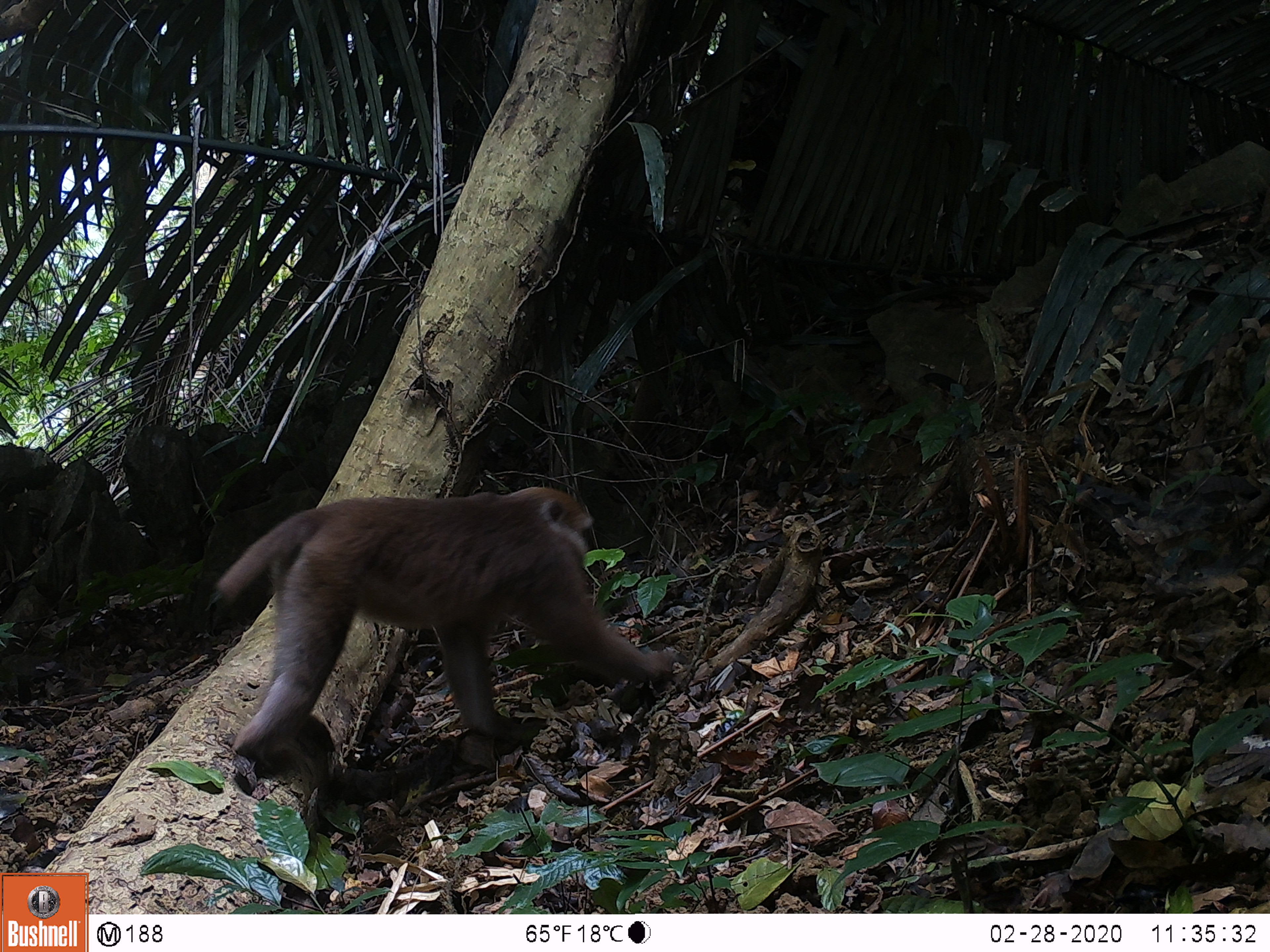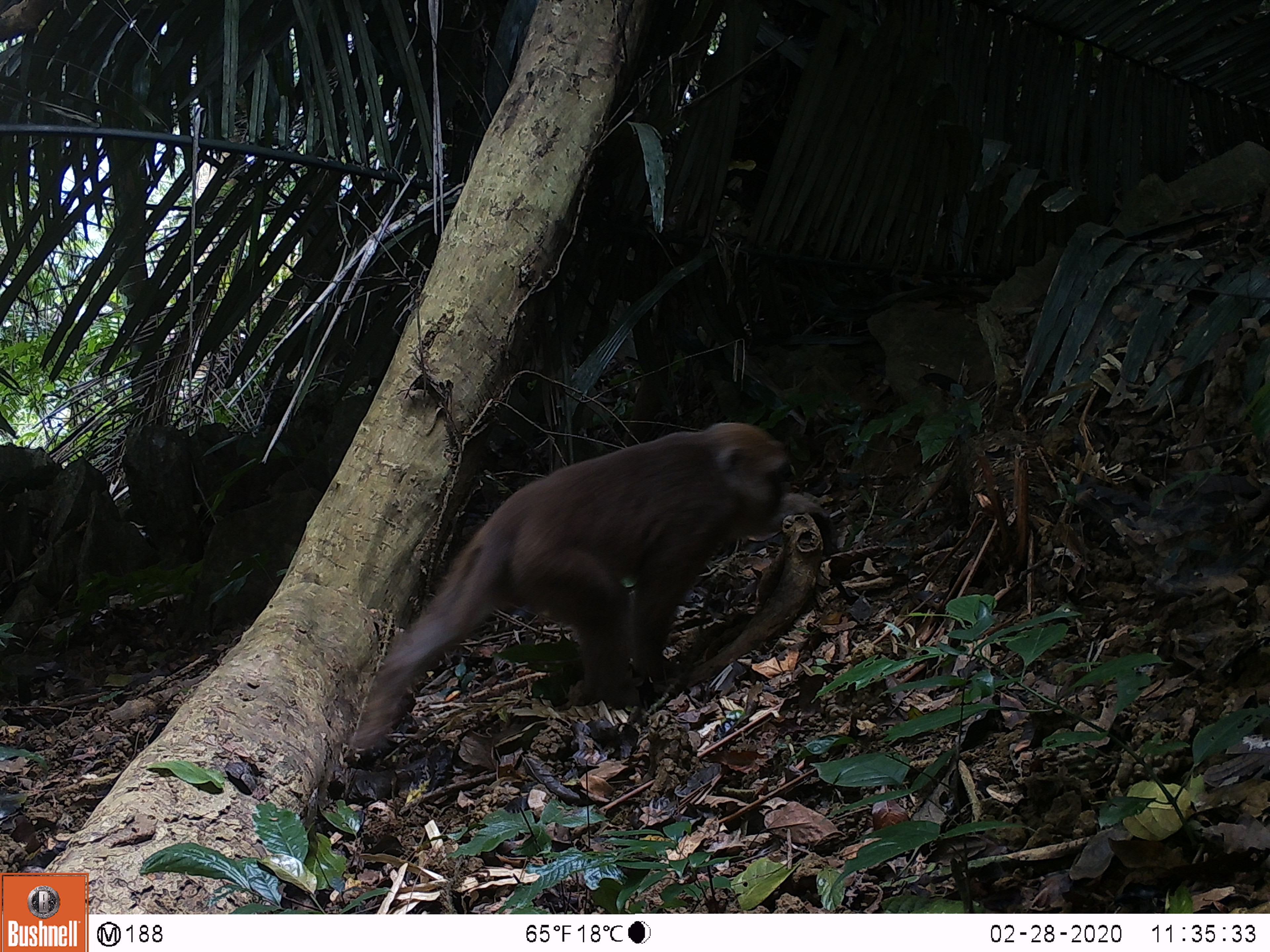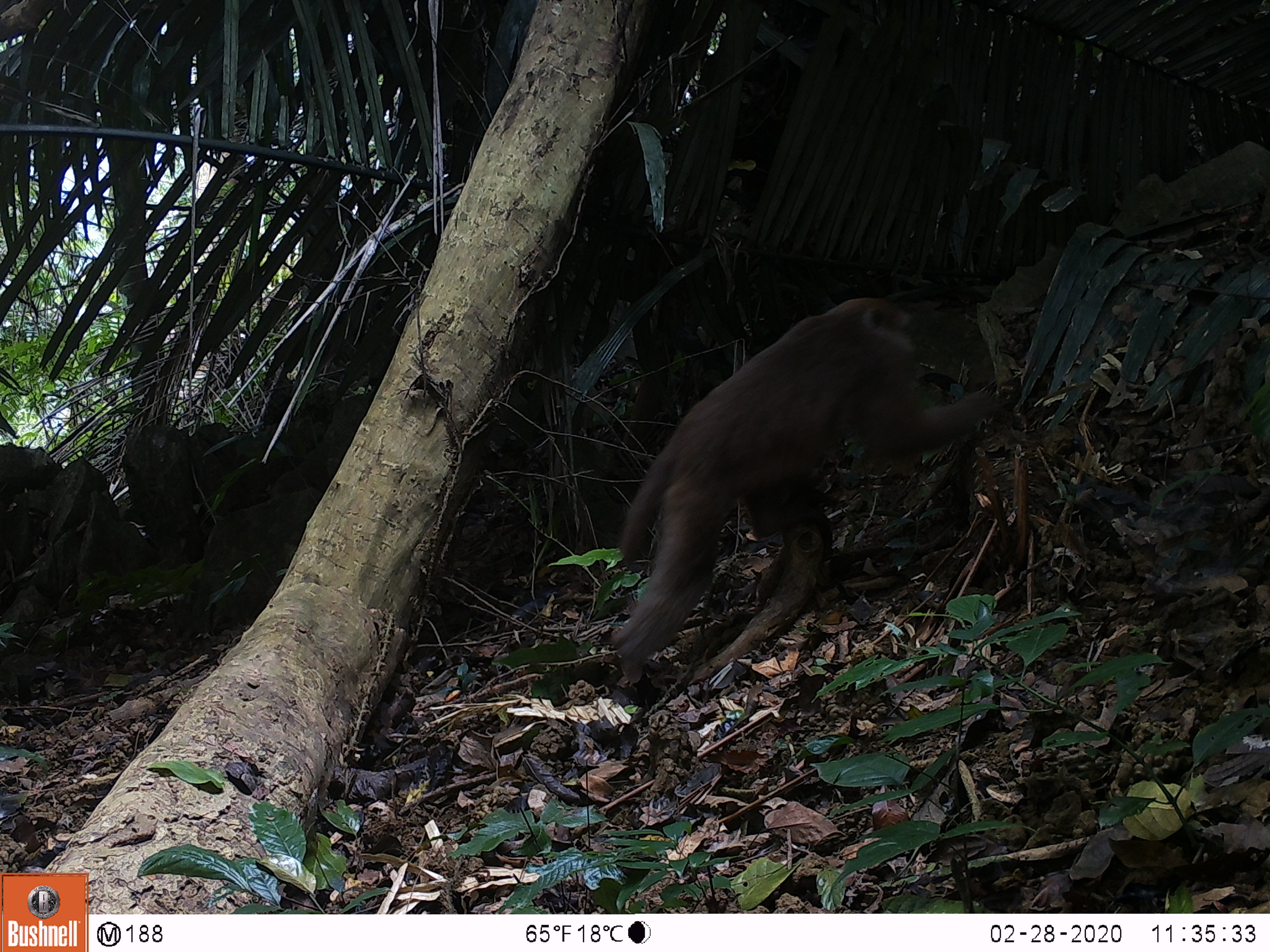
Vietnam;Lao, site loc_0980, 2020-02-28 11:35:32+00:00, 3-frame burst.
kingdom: Animalia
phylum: Chordata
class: Mammalia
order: Primates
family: Cercopithecidae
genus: Macaca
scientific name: Macaca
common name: macaque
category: macaque not stump tailed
Macaque not stump tailed (macaque) (Macaca). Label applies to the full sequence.